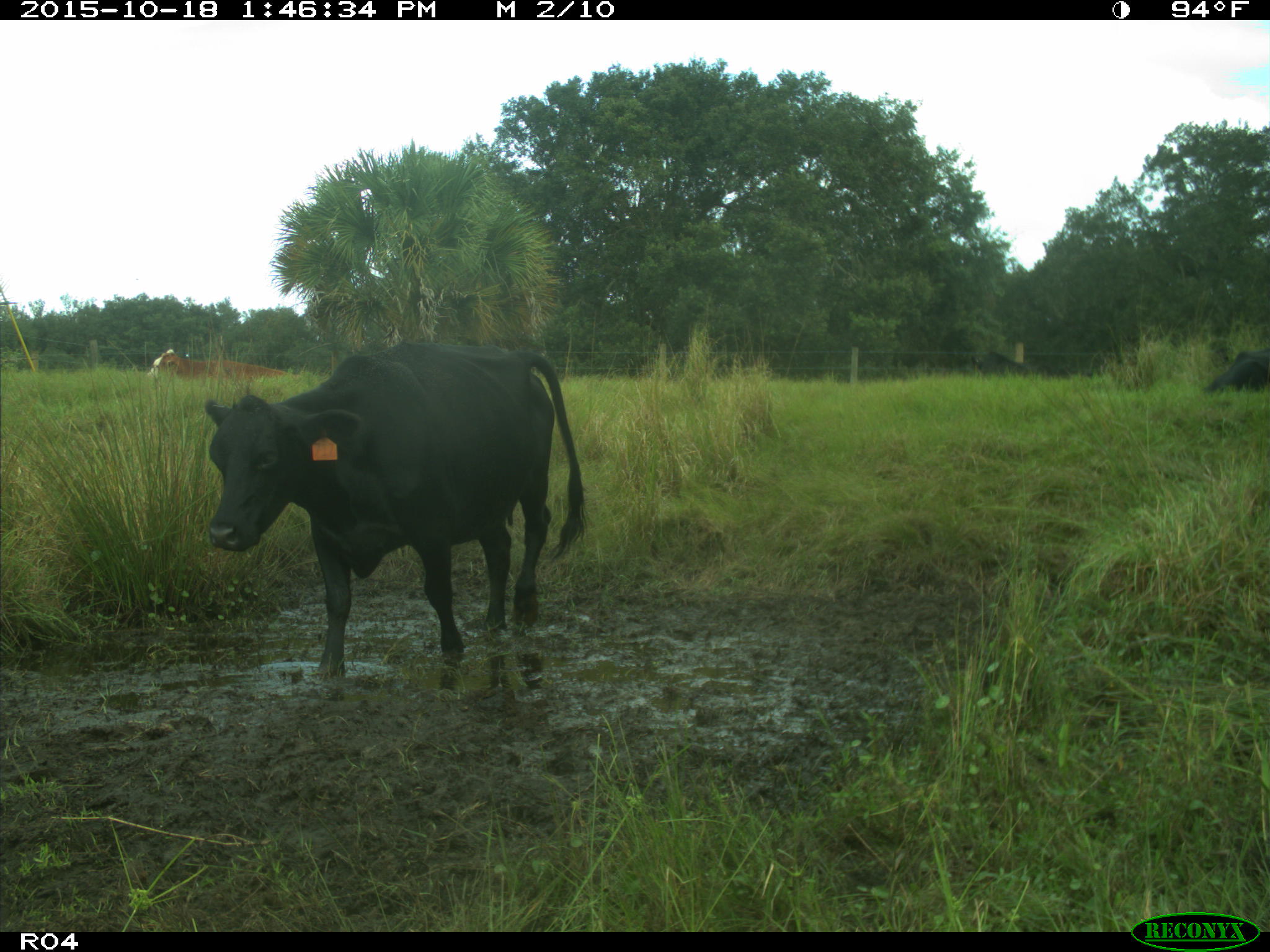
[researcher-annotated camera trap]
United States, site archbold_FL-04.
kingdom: Animalia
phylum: Chordata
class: Mammalia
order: Artiodactyla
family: Bovidae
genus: Bos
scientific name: Bos taurus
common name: domestic cow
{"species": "Bos taurus (domestic cow)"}